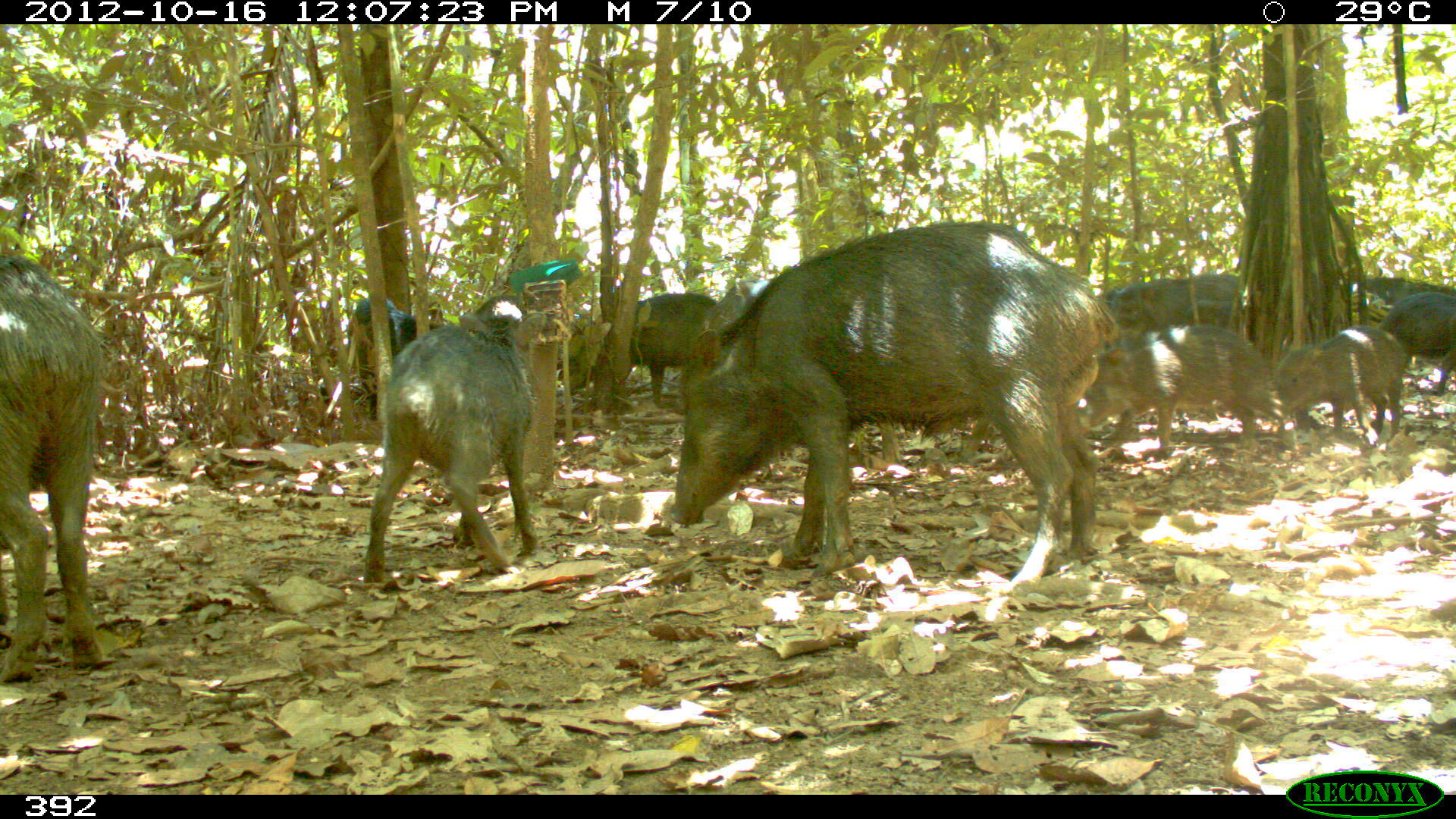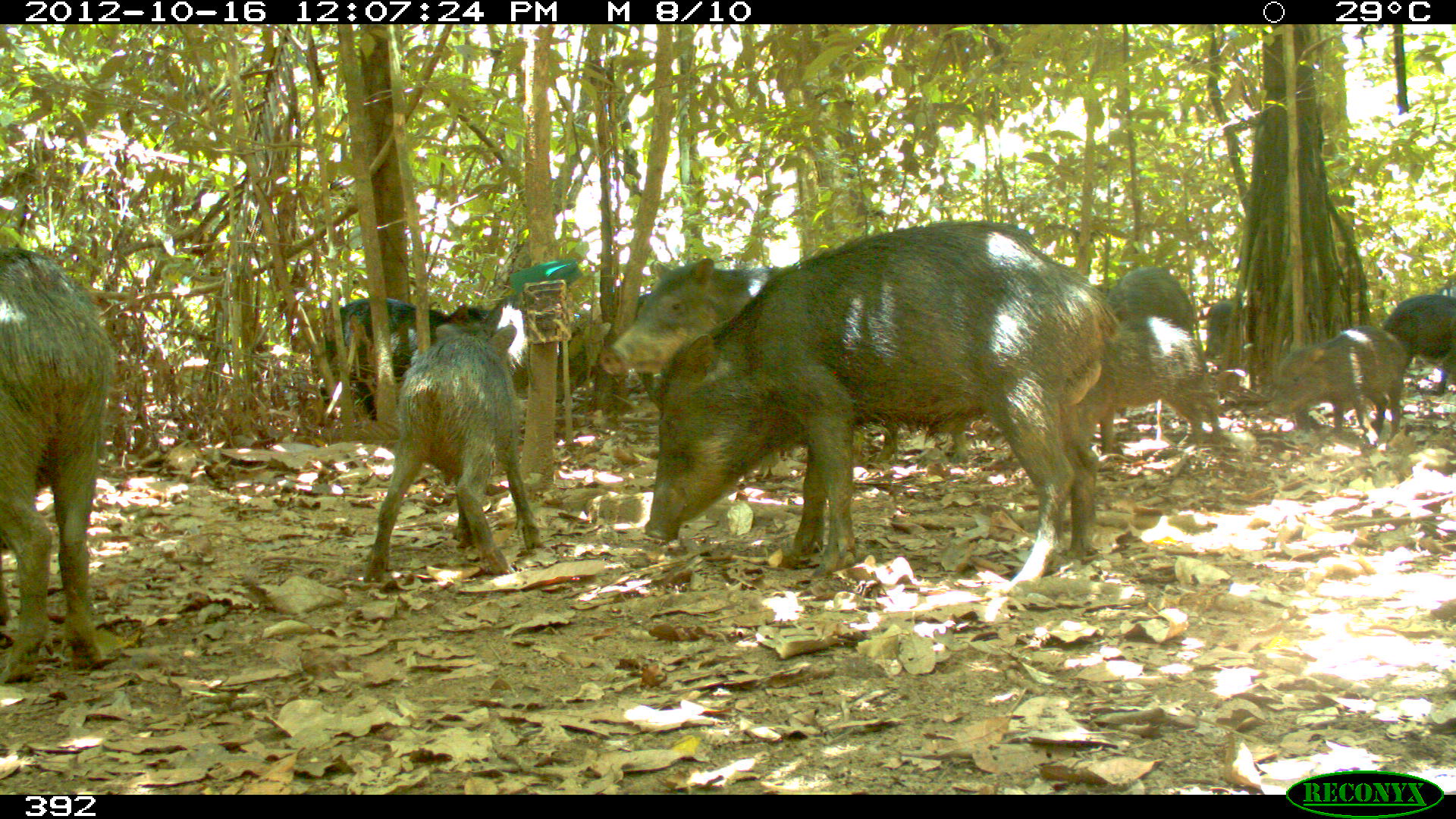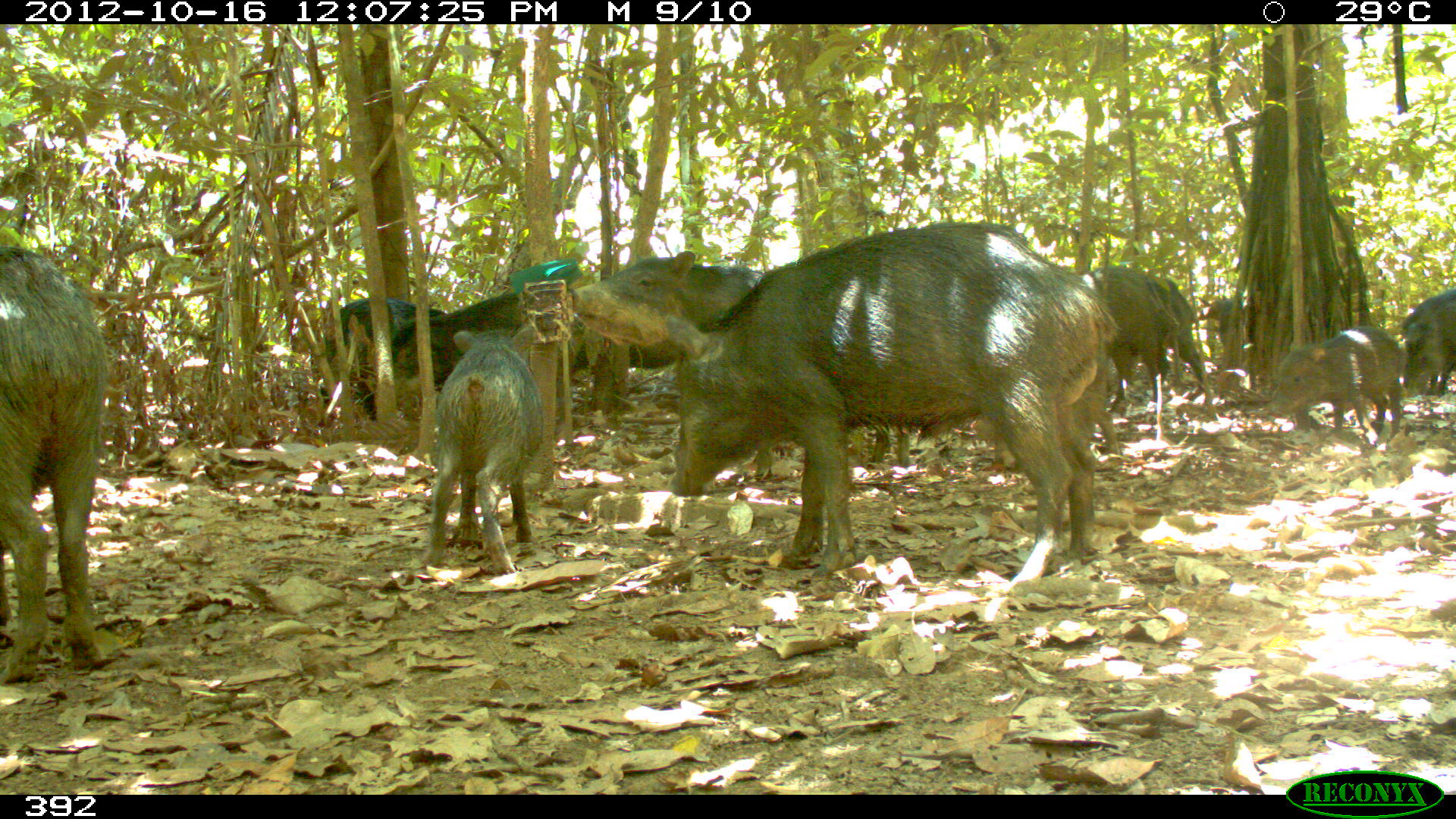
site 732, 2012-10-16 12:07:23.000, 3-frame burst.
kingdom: Animalia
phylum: Chordata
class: Mammalia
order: Artiodactyla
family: Tayassuidae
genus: Tayassu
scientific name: Tayassu pecari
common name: white-lipped peccary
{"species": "Tayassu pecari (white-lipped peccary)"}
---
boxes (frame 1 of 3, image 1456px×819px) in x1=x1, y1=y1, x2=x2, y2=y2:
tayassu pecari: x1=667, y1=214, x2=1123, y2=597; x1=0, y1=250, x2=115, y2=681; x1=355, y1=323, x2=543, y2=584; x1=1080, y1=323, x2=1301, y2=461; x1=1272, y1=322, x2=1410, y2=449; x1=1090, y1=271, x2=1245, y2=354; x1=617, y1=290, x2=724, y2=407; x1=320, y1=298, x2=420, y2=418; x1=1379, y1=291, x2=1455, y2=395; x1=877, y1=415, x2=990, y2=463; x1=696, y1=280, x2=771, y2=344; x1=454, y1=291, x2=528, y2=348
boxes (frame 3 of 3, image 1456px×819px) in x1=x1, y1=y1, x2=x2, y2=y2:
tayassu pecari: x1=658, y1=211, x2=1121, y2=594; x1=569, y1=251, x2=917, y2=482; x1=0, y1=241, x2=113, y2=690; x1=420, y1=324, x2=547, y2=577; x1=394, y1=288, x2=578, y2=425; x1=1070, y1=265, x2=1216, y2=430; x1=1263, y1=324, x2=1410, y2=449; x1=318, y1=298, x2=448, y2=421; x1=1133, y1=273, x2=1209, y2=409; x1=1395, y1=284, x2=1454, y2=398; x1=570, y1=323, x2=680, y2=365; x1=1197, y1=289, x2=1242, y2=343